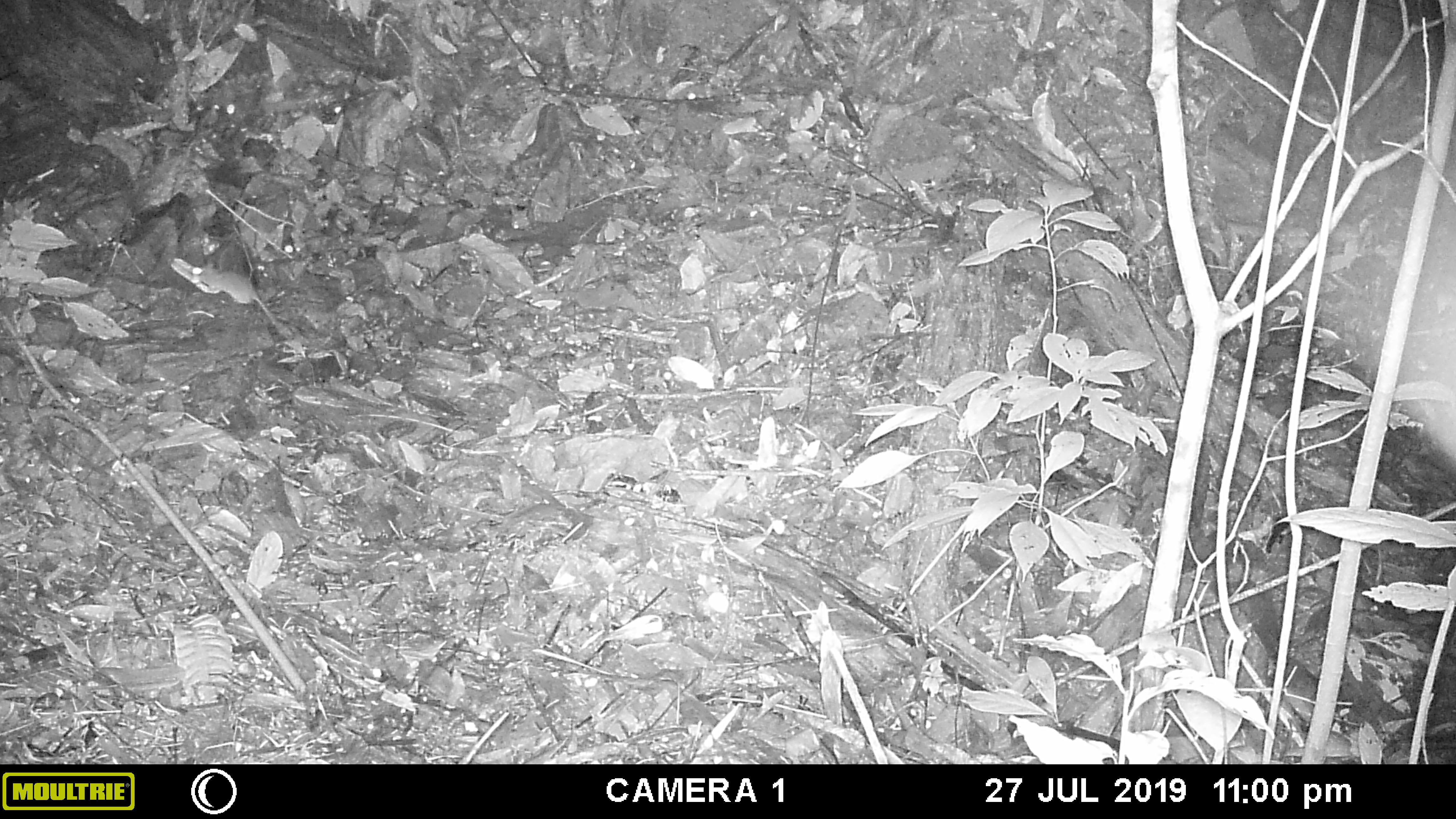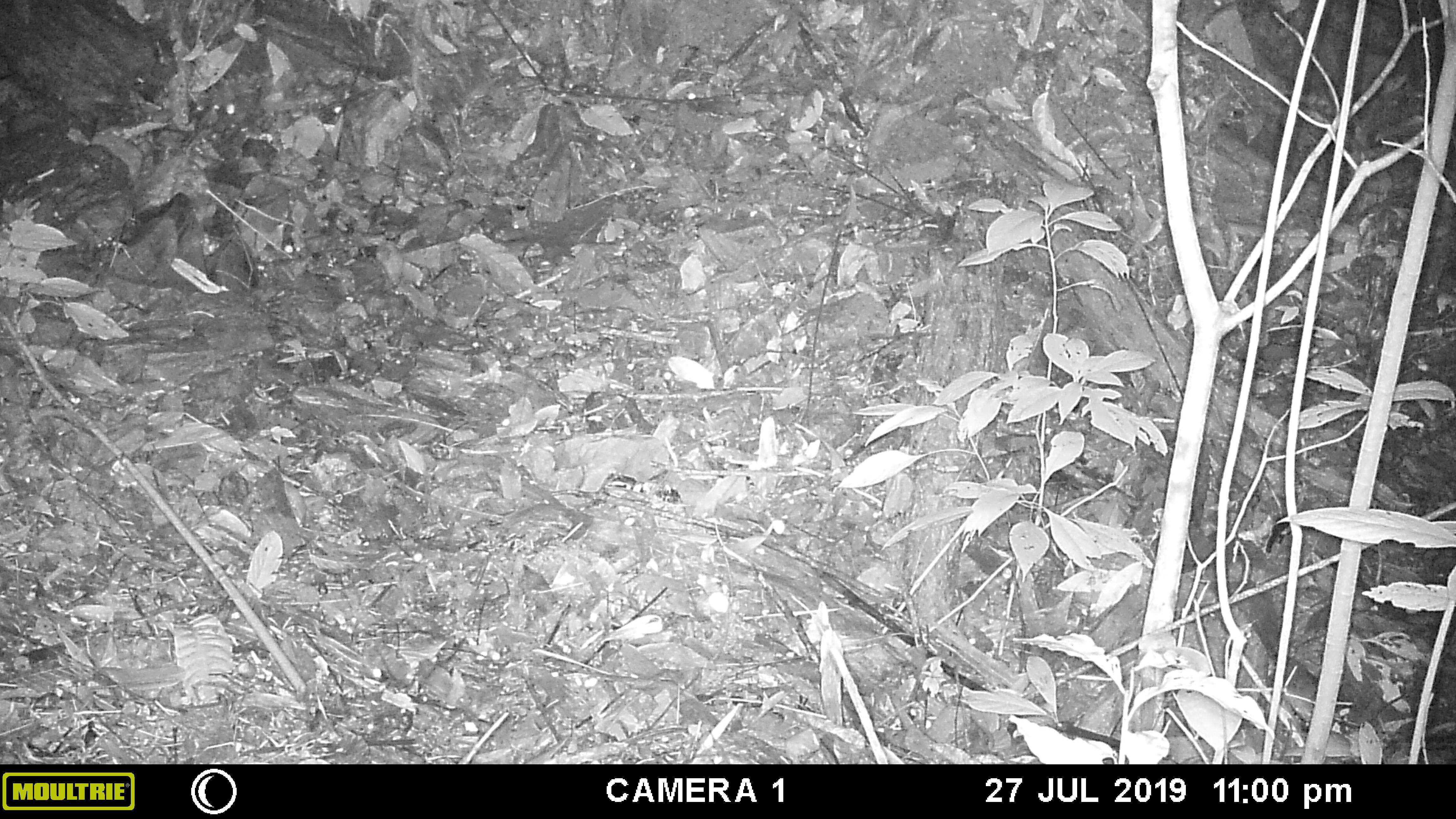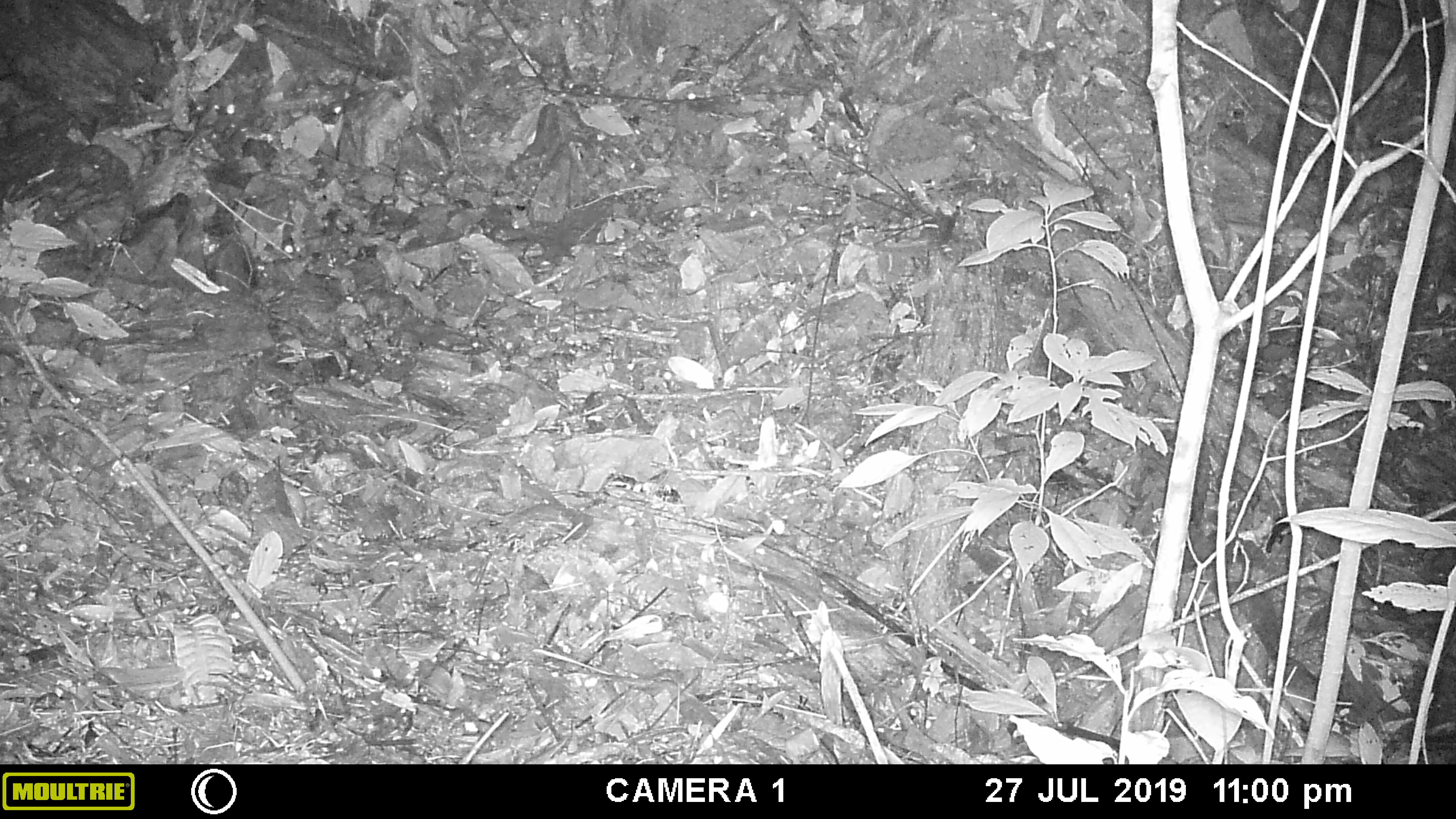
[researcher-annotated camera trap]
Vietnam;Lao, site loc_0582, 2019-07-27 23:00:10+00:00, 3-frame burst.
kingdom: Animalia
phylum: Chordata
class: Mammalia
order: Rodentia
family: Muridae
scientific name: Muridae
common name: old-world mice and rats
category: unidentified murid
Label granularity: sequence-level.